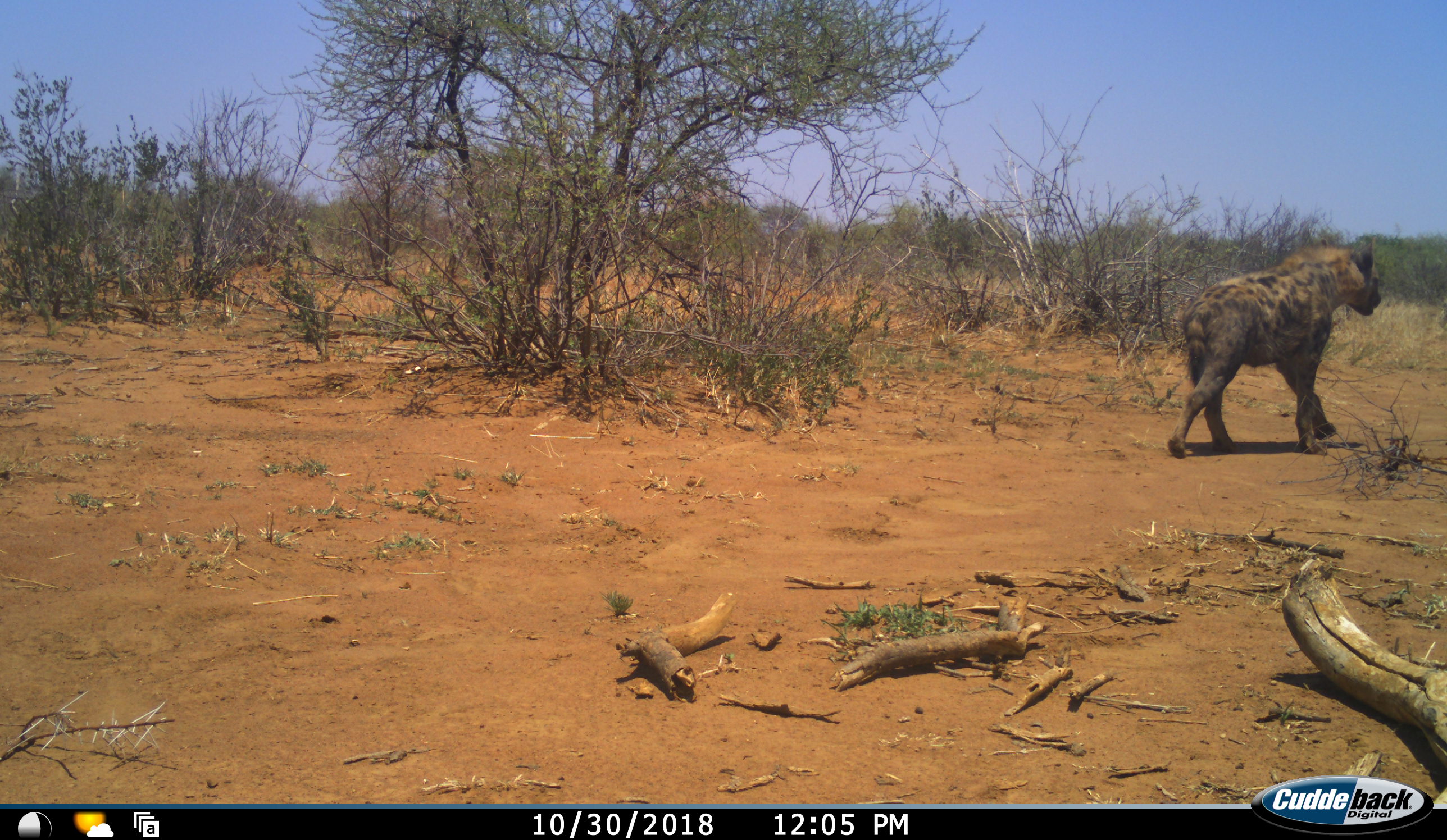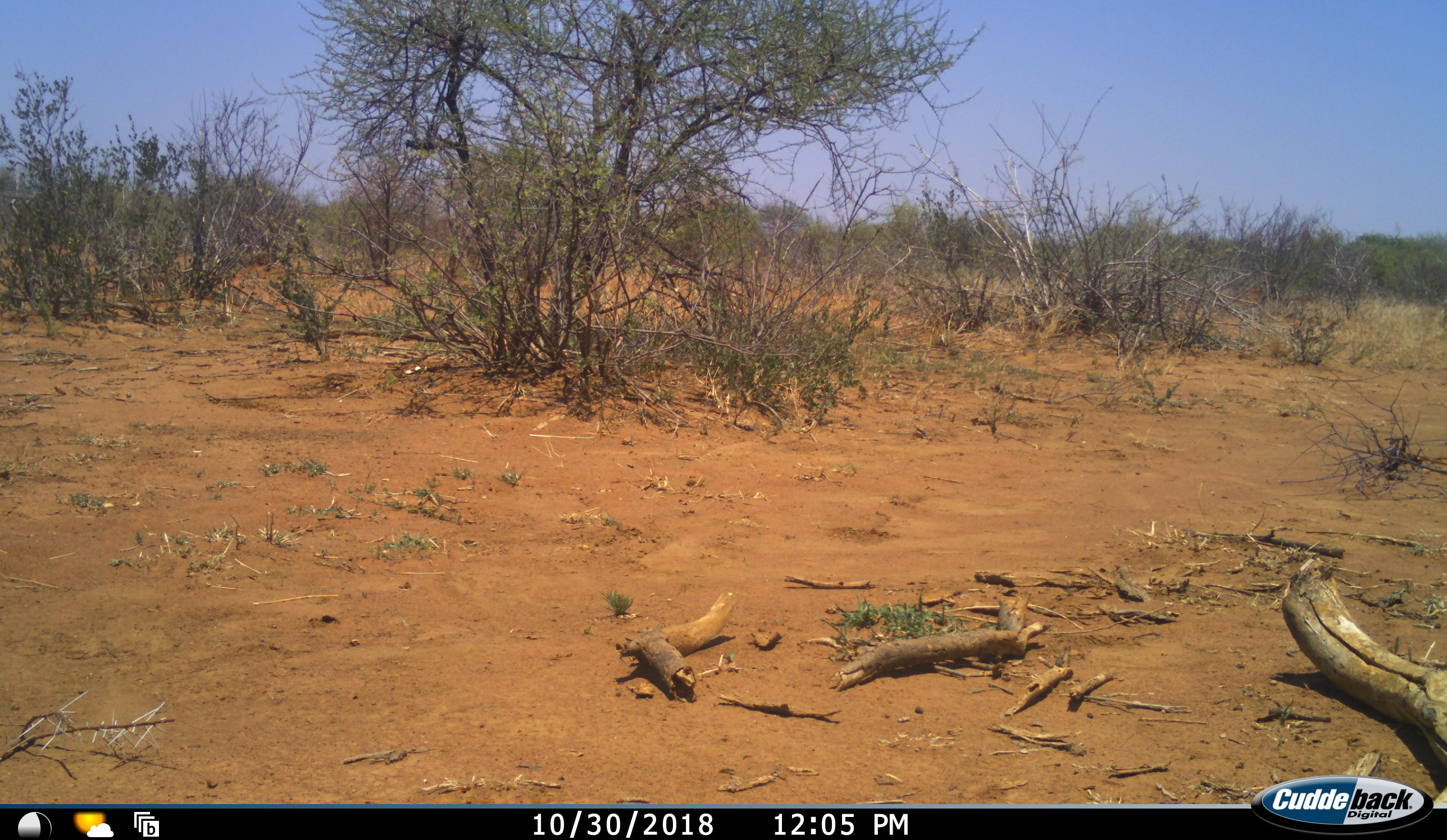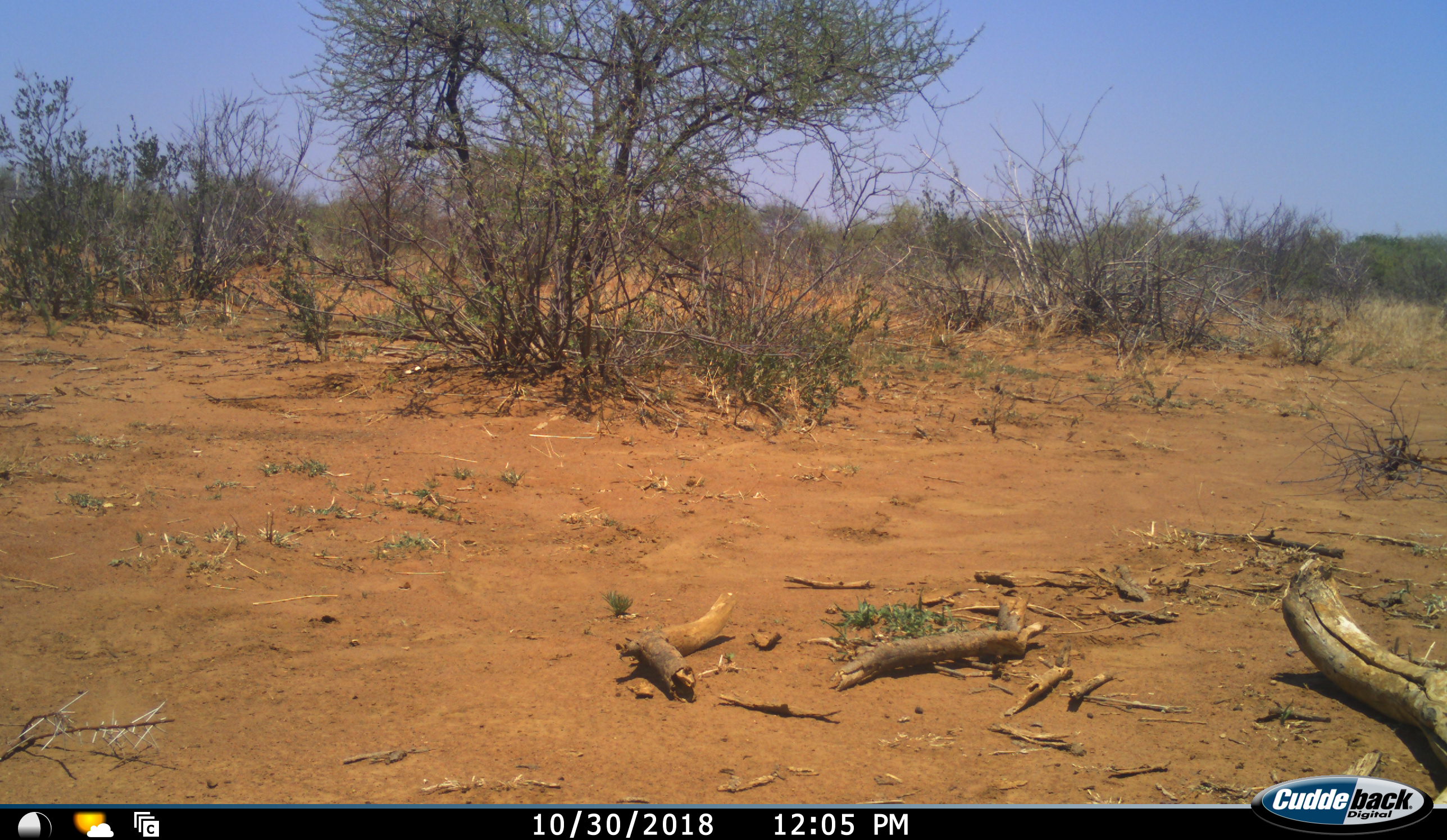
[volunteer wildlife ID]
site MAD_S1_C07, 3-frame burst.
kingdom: Animalia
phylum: Chordata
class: Mammalia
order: Carnivora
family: Hyaenidae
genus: Crocuta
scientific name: Crocuta crocuta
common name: spotted hyena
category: hyenaspotted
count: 1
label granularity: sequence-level